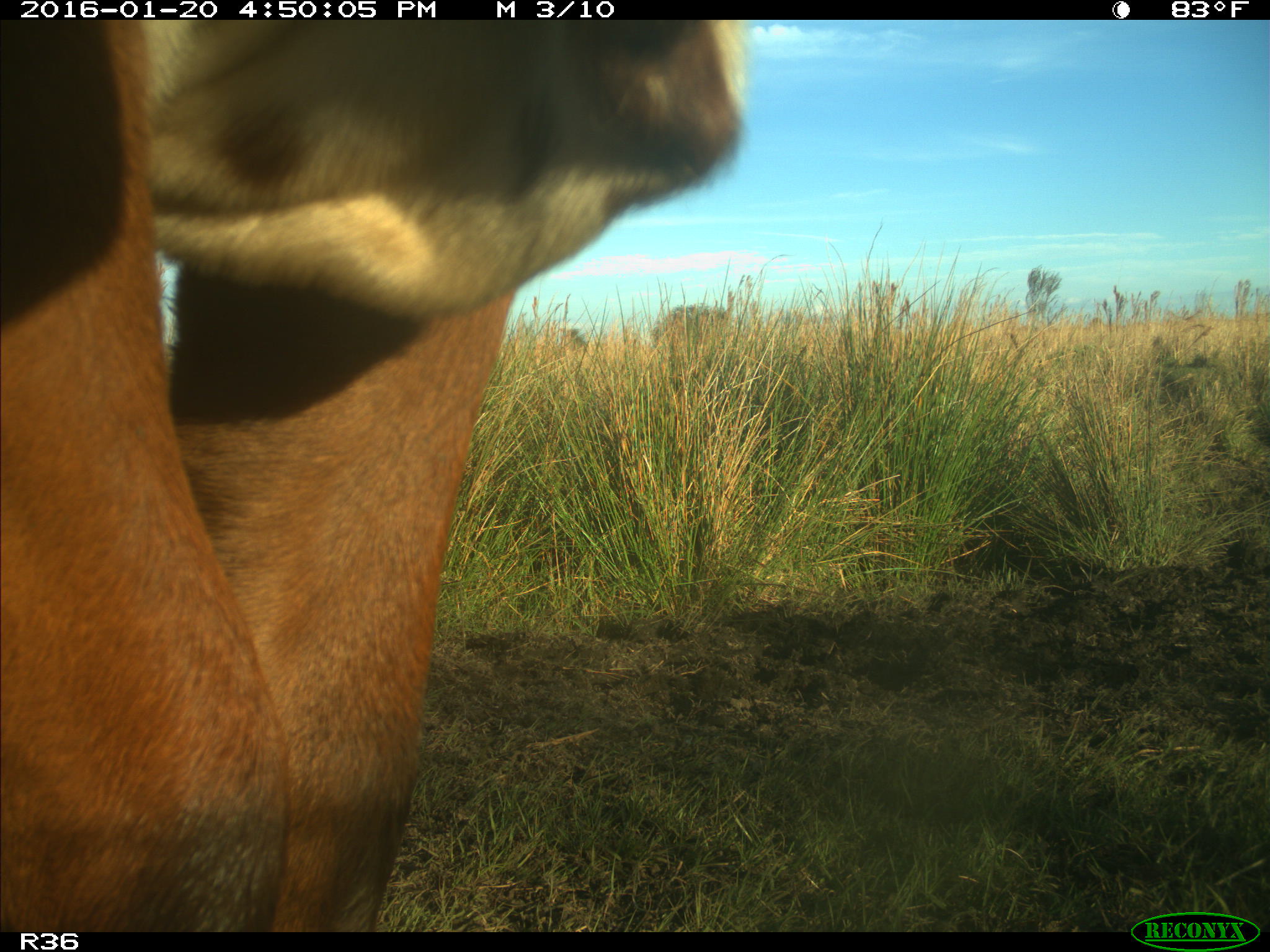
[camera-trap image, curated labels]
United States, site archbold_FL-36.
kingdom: Animalia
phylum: Chordata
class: Mammalia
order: Artiodactyla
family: Bovidae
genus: Bos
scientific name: Bos taurus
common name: domestic cow